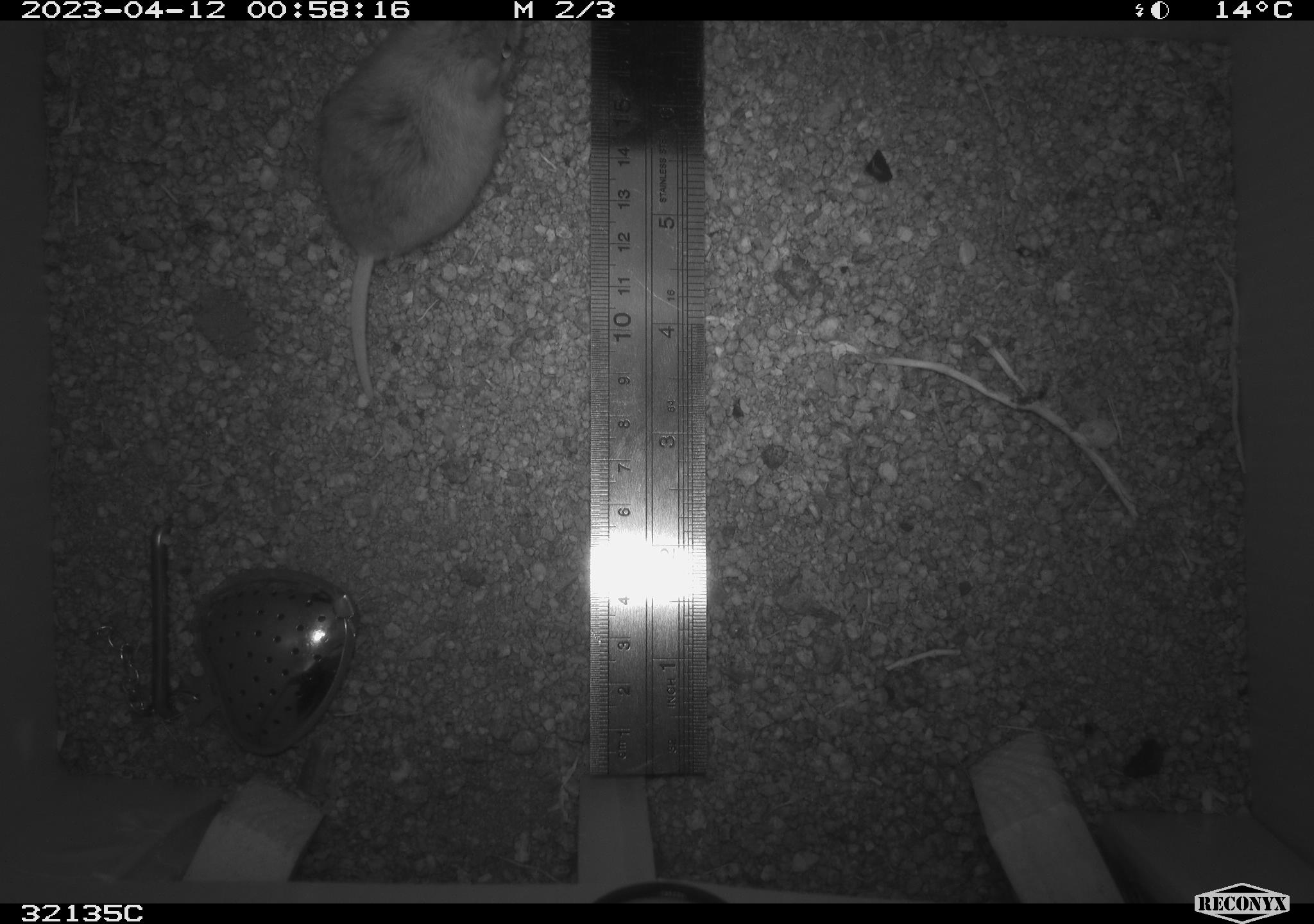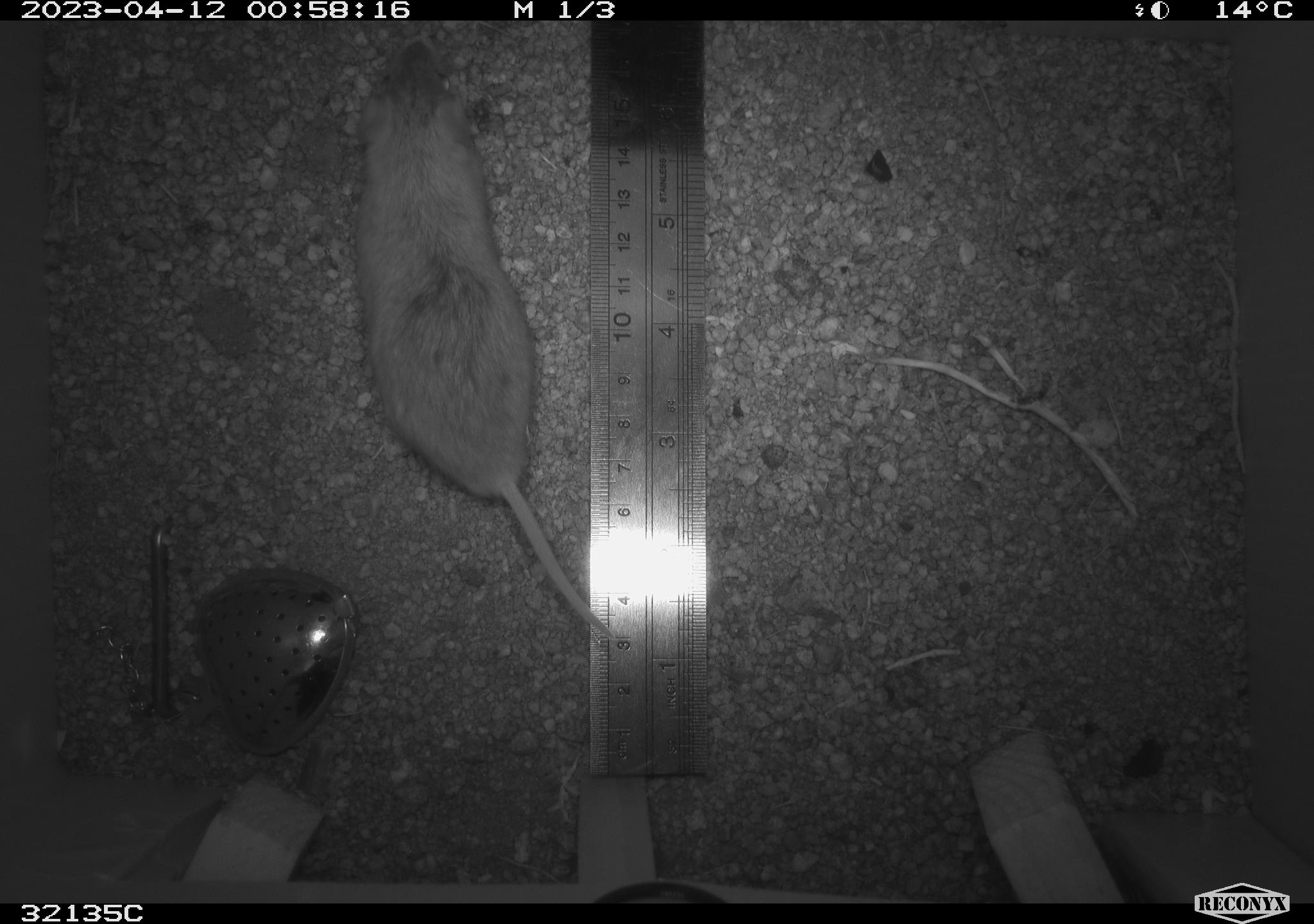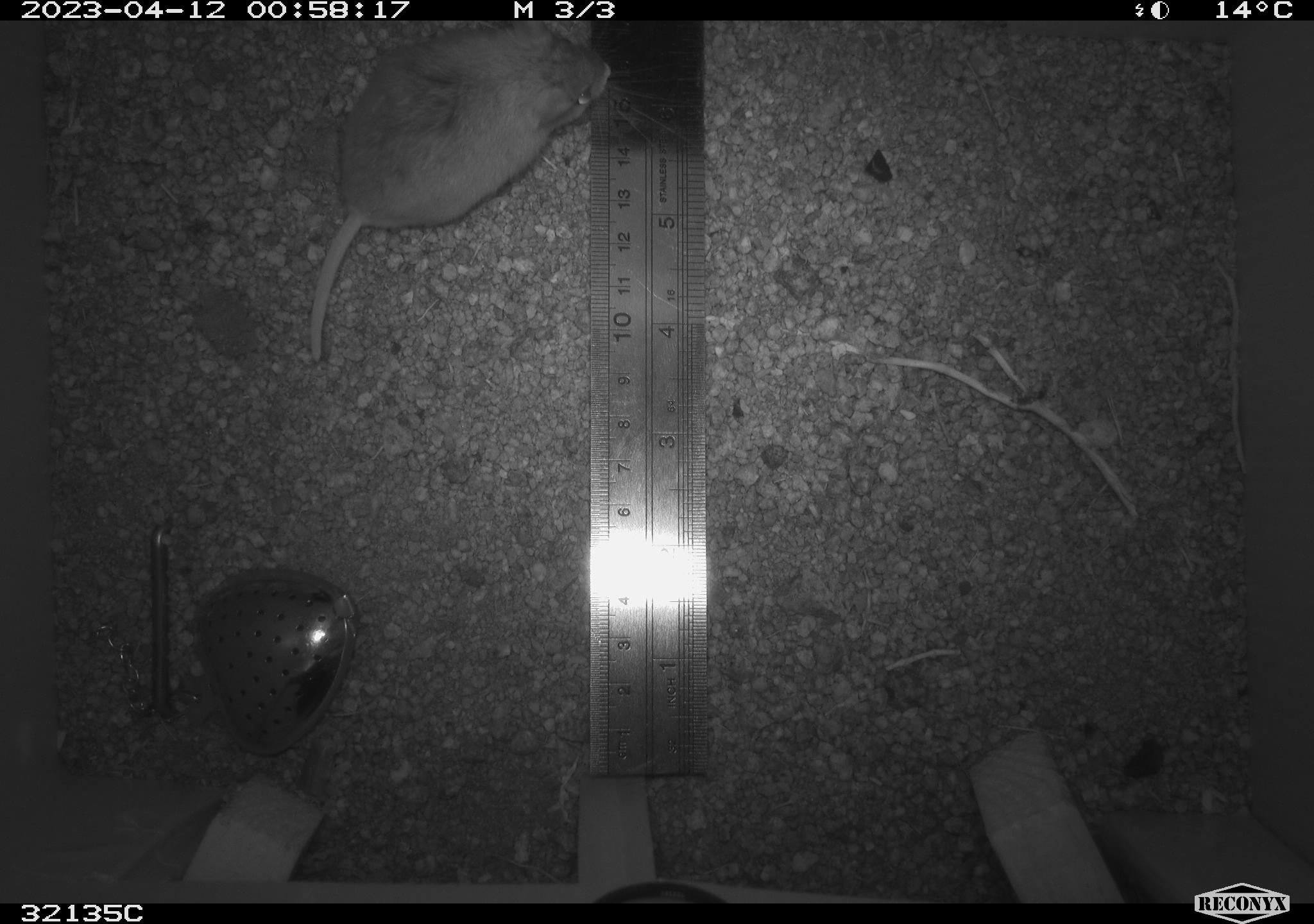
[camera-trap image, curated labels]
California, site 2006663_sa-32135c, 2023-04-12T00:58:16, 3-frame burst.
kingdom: Animalia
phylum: Chordata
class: Mammalia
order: Rodentia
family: Cricetidae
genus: Peromyscus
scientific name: Peromyscus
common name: deer mice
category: peromyscus species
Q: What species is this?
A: Peromyscus species (deer mice) (Peromyscus).